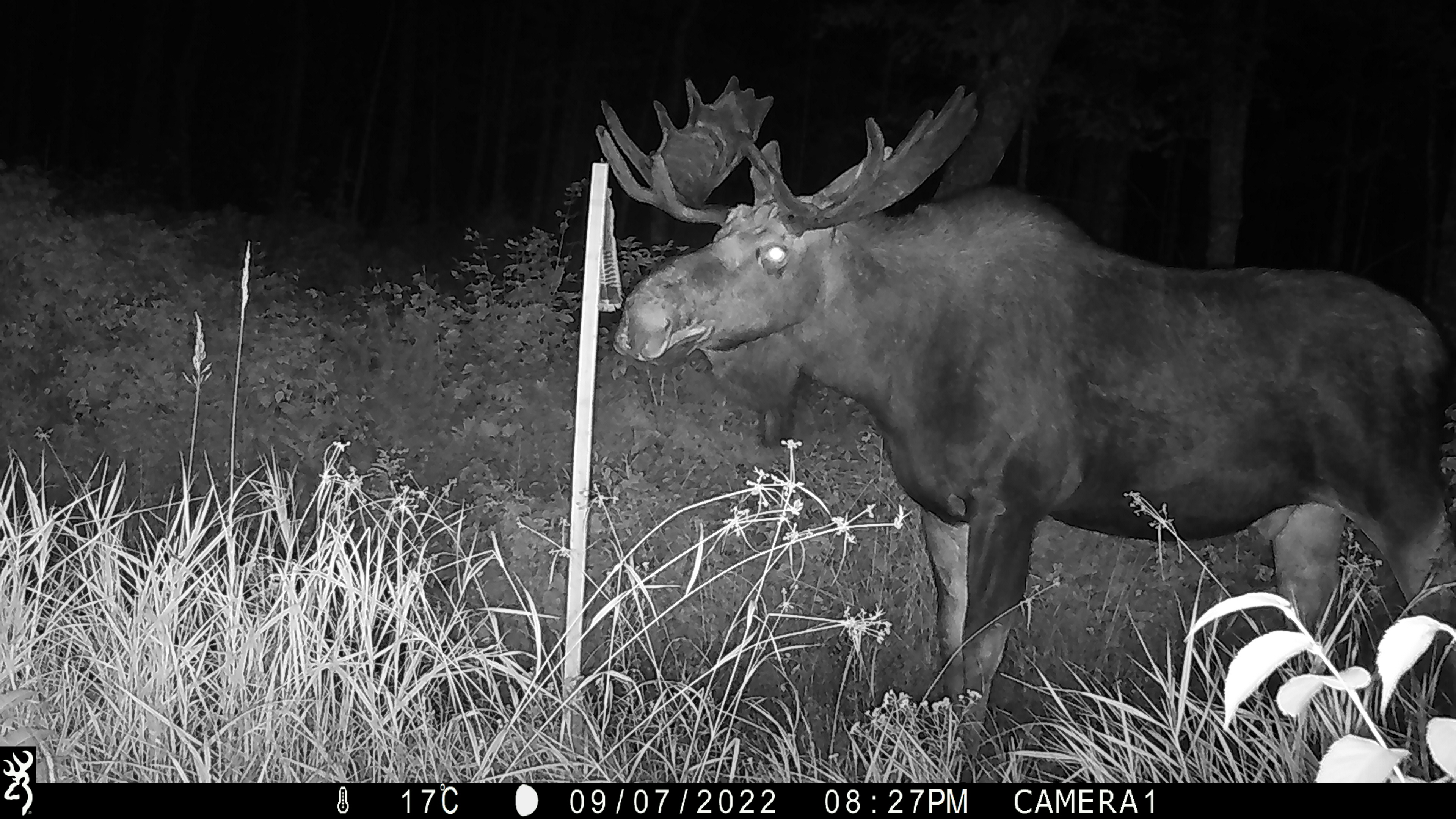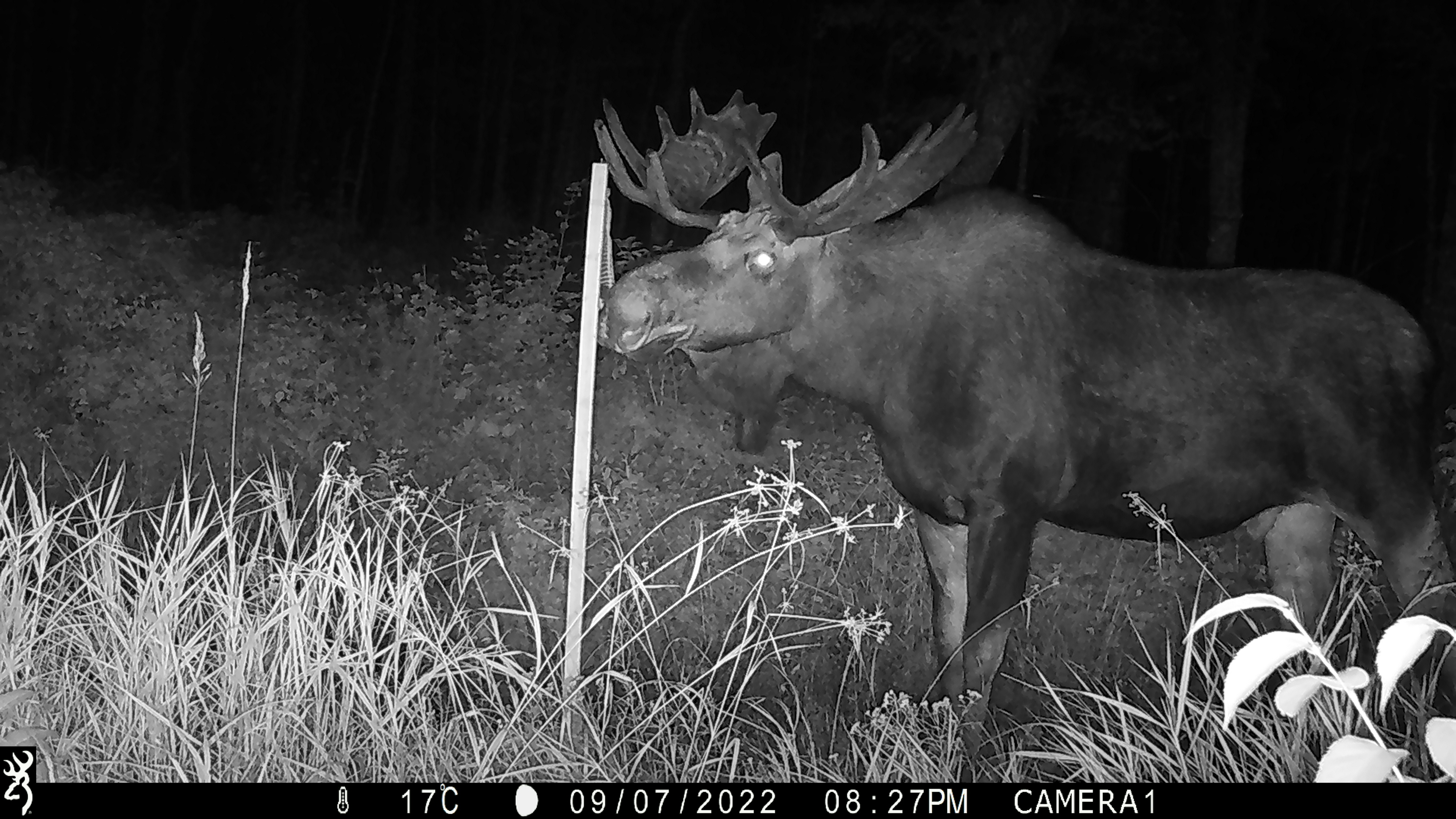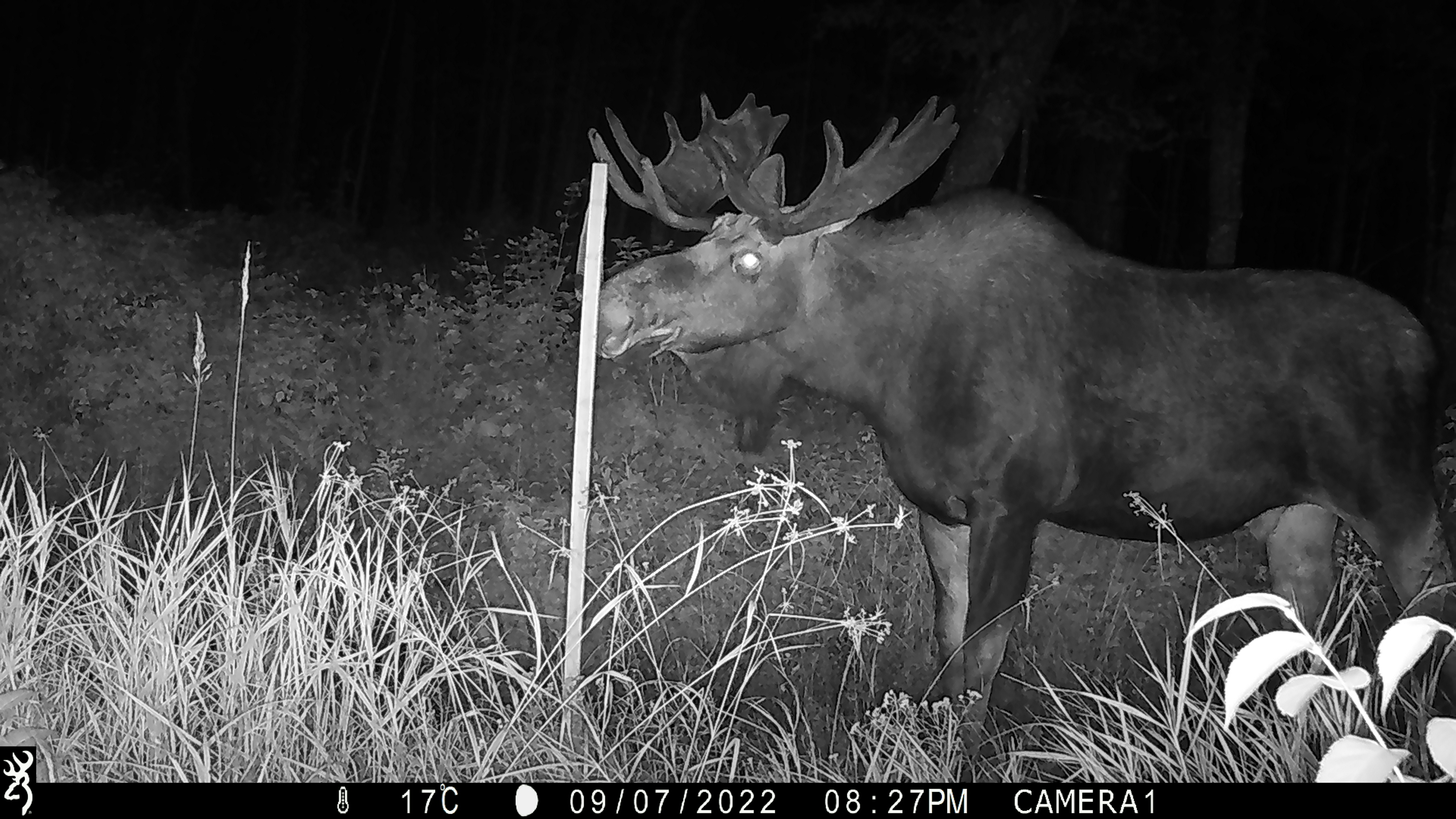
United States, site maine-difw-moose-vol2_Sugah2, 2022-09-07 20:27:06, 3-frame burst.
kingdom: Animalia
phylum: Chordata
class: Mammalia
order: Artiodactyla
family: Cervidae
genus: Alces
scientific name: Alces alces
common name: moose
Moose (Alces alces).